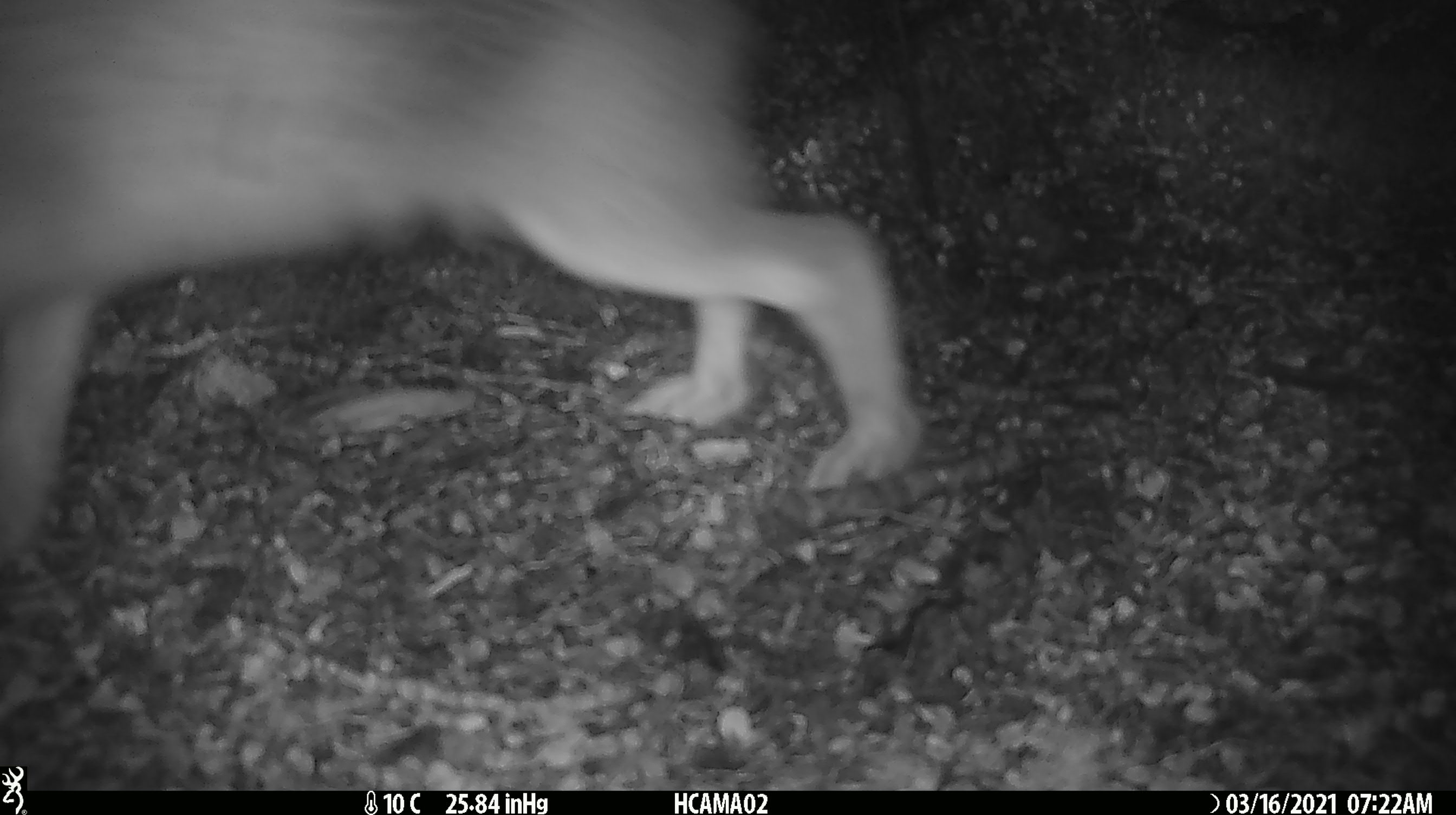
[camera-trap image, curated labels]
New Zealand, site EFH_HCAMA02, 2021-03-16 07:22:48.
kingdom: Animalia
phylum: Chordata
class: Mammalia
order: Lagomorpha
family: Leporidae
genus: Lepus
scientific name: Lepus europaeus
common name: brown hare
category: hare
Hare (brown hare) (Lepus europaeus).